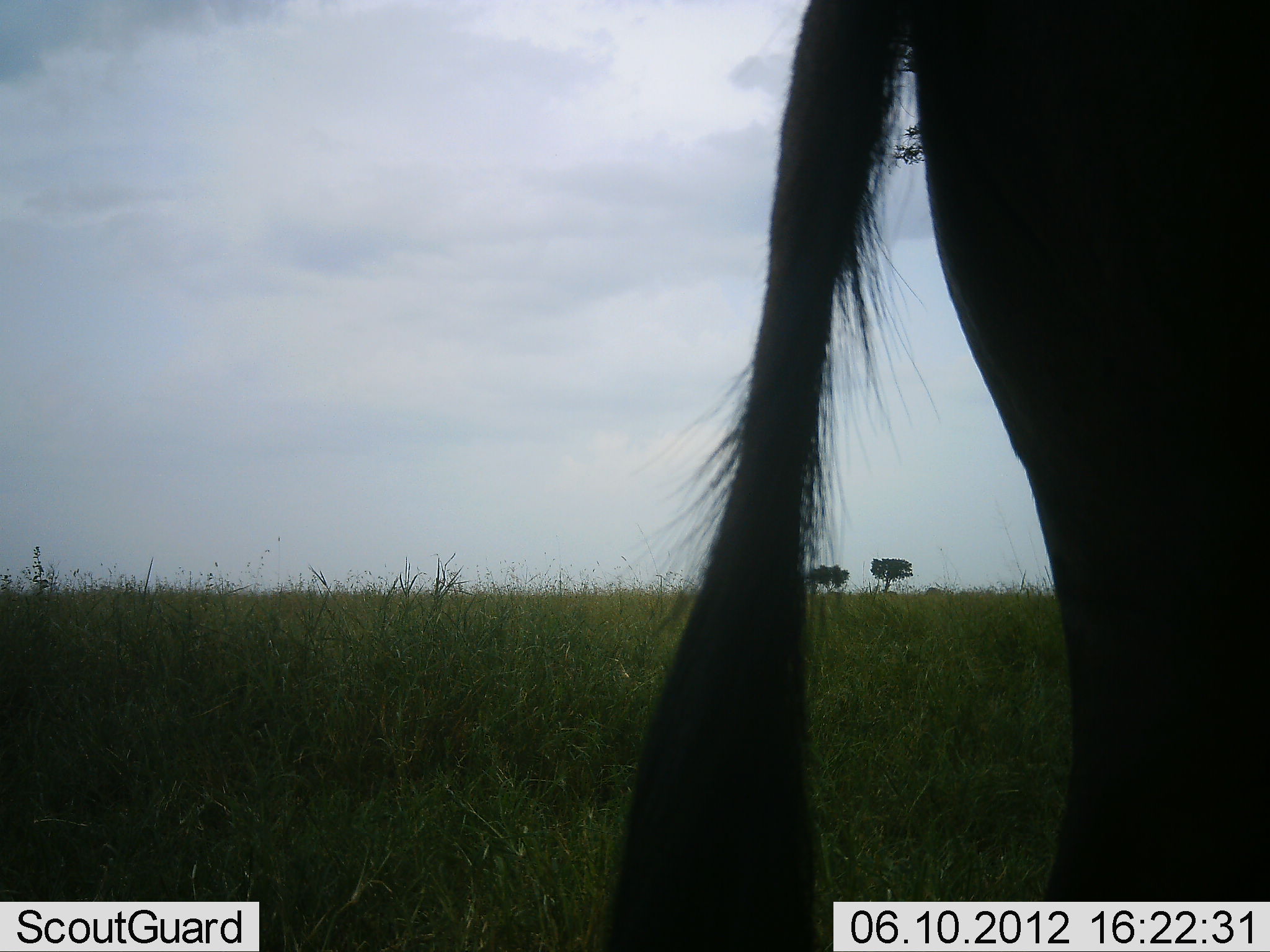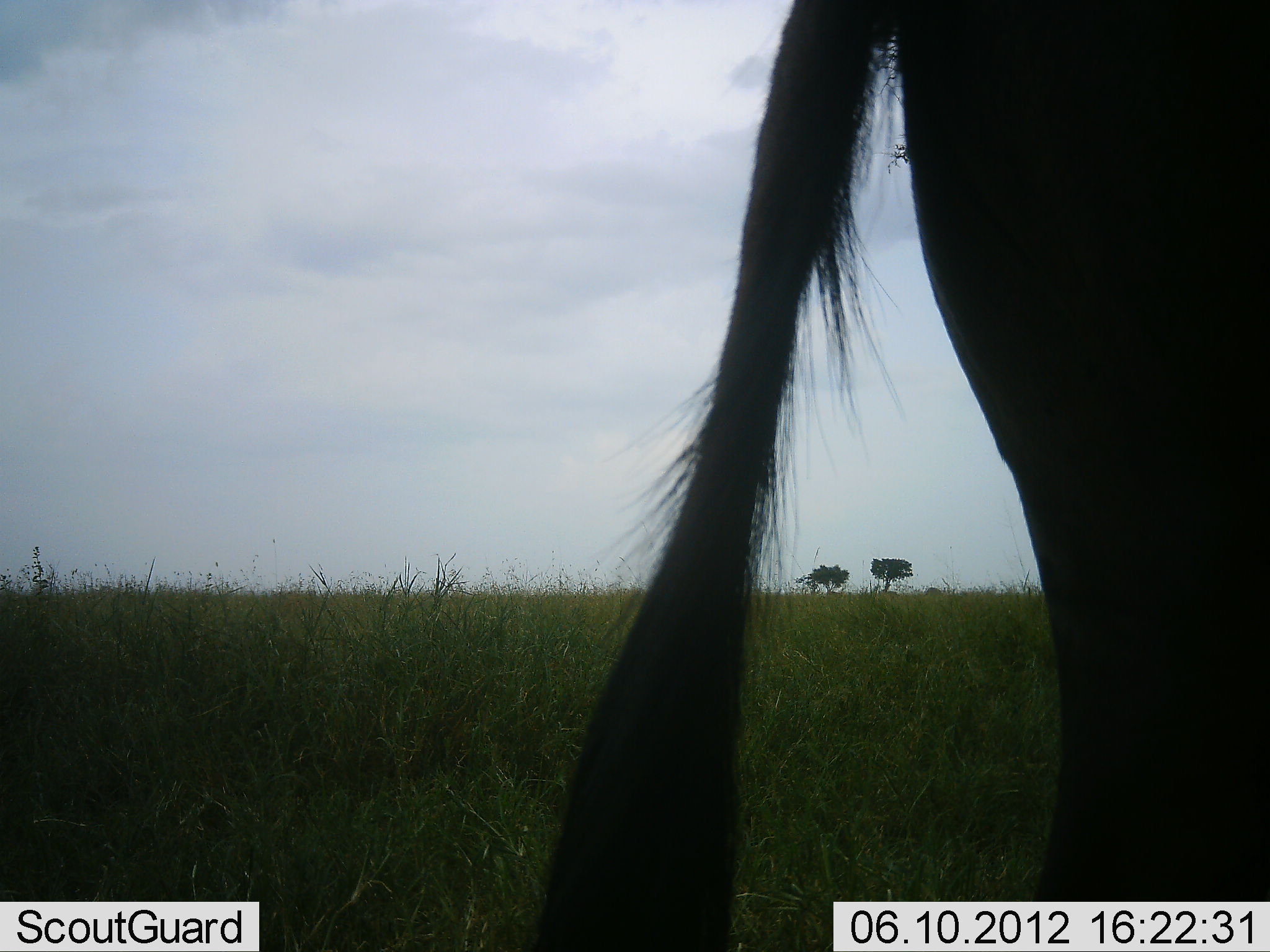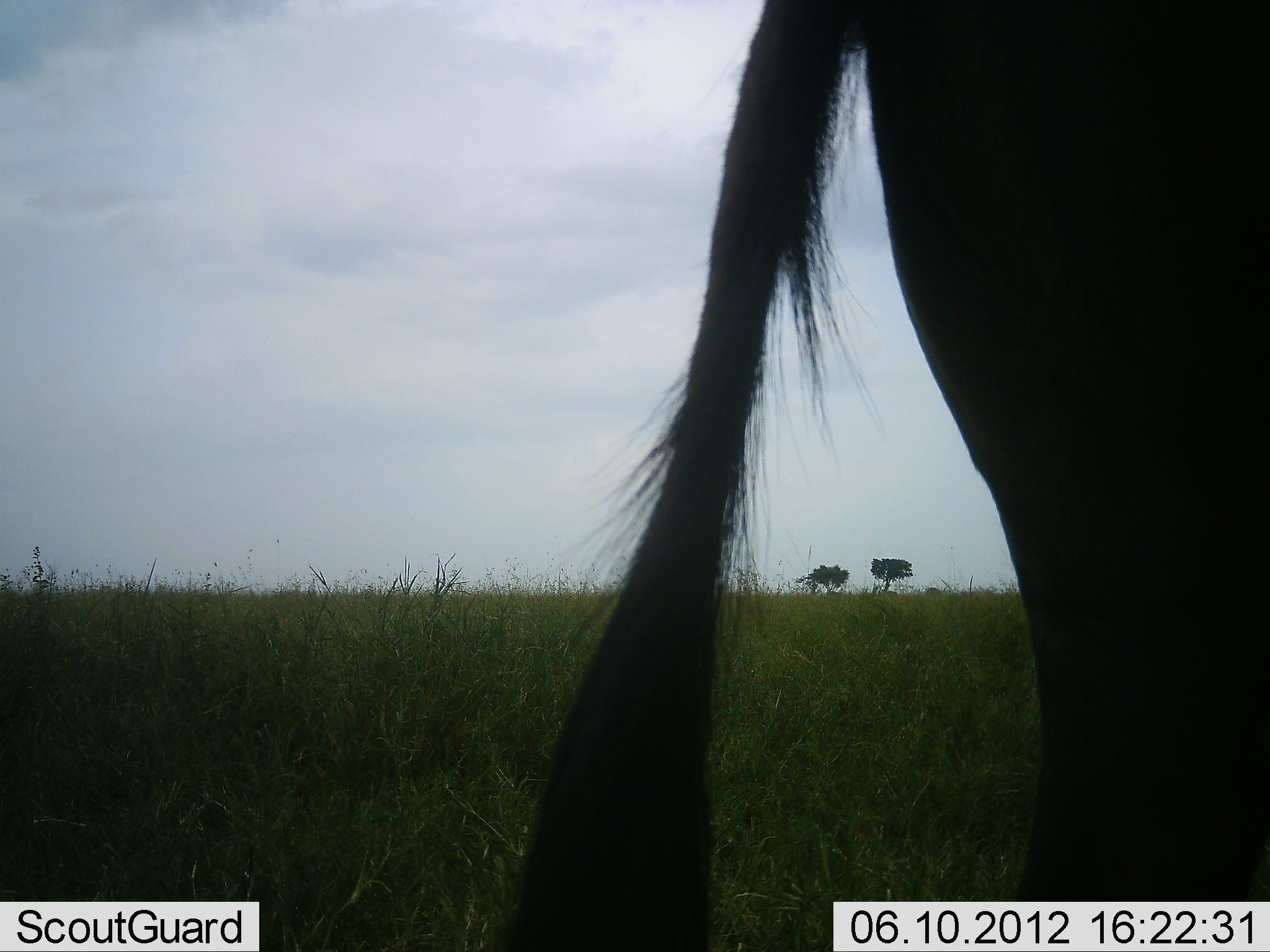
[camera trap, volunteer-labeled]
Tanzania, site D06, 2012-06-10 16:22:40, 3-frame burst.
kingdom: Animalia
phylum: Chordata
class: Mammalia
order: Artiodactyla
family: Bovidae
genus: Connochaetes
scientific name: Connochaetes taurinus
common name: blue wildebeest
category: wildebeest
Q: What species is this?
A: Wildebeest (blue wildebeest) (Connochaetes taurinus).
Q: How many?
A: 1.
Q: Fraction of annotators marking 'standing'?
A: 90%.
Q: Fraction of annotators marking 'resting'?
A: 0%.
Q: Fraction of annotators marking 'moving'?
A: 0%.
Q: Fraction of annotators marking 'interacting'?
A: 0%.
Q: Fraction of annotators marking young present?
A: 0%.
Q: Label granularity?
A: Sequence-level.